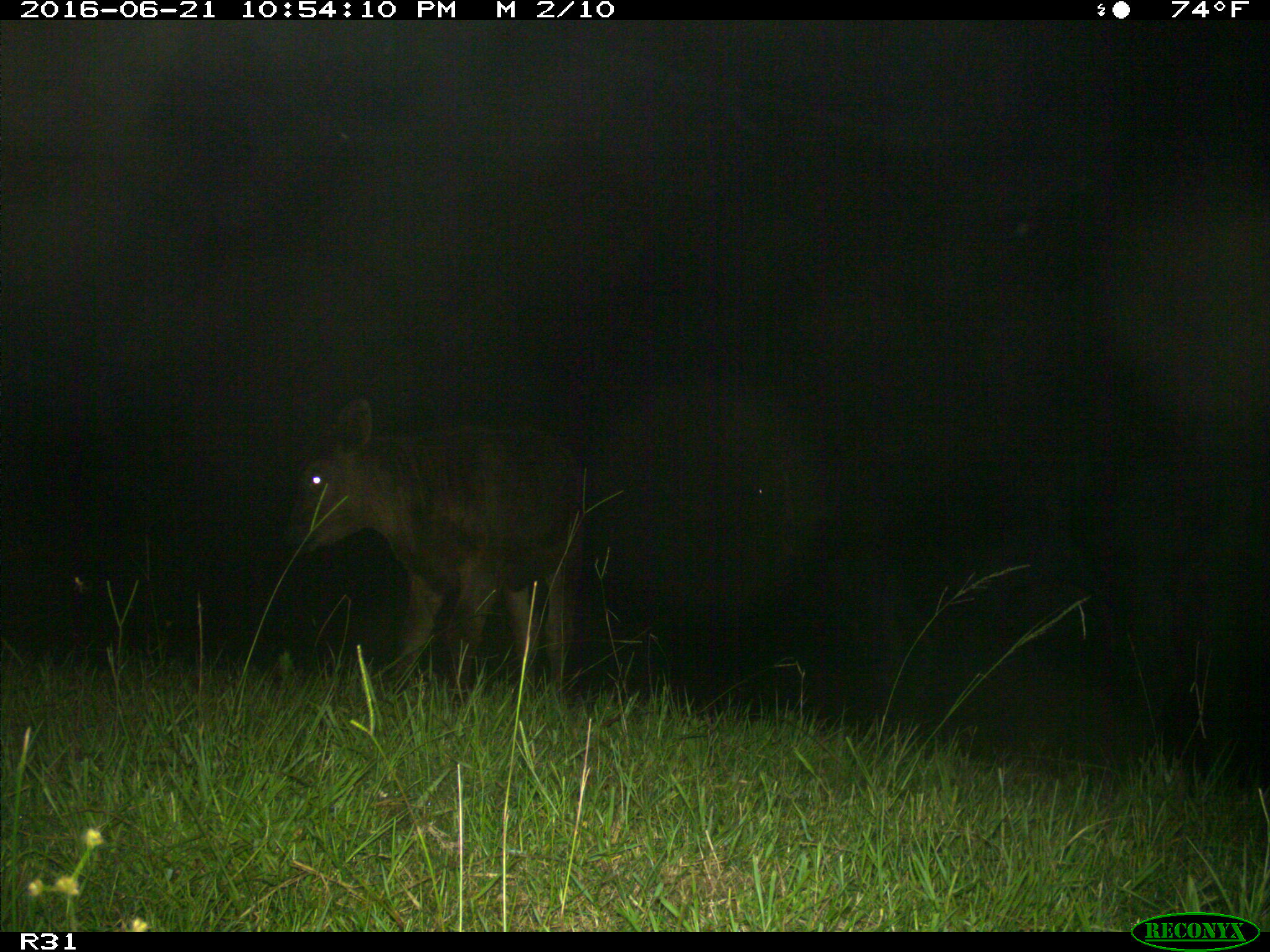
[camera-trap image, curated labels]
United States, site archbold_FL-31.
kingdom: Animalia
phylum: Chordata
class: Mammalia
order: Artiodactyla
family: Bovidae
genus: Bos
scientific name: Bos taurus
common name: domestic cow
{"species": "Bos taurus (domestic cow)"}